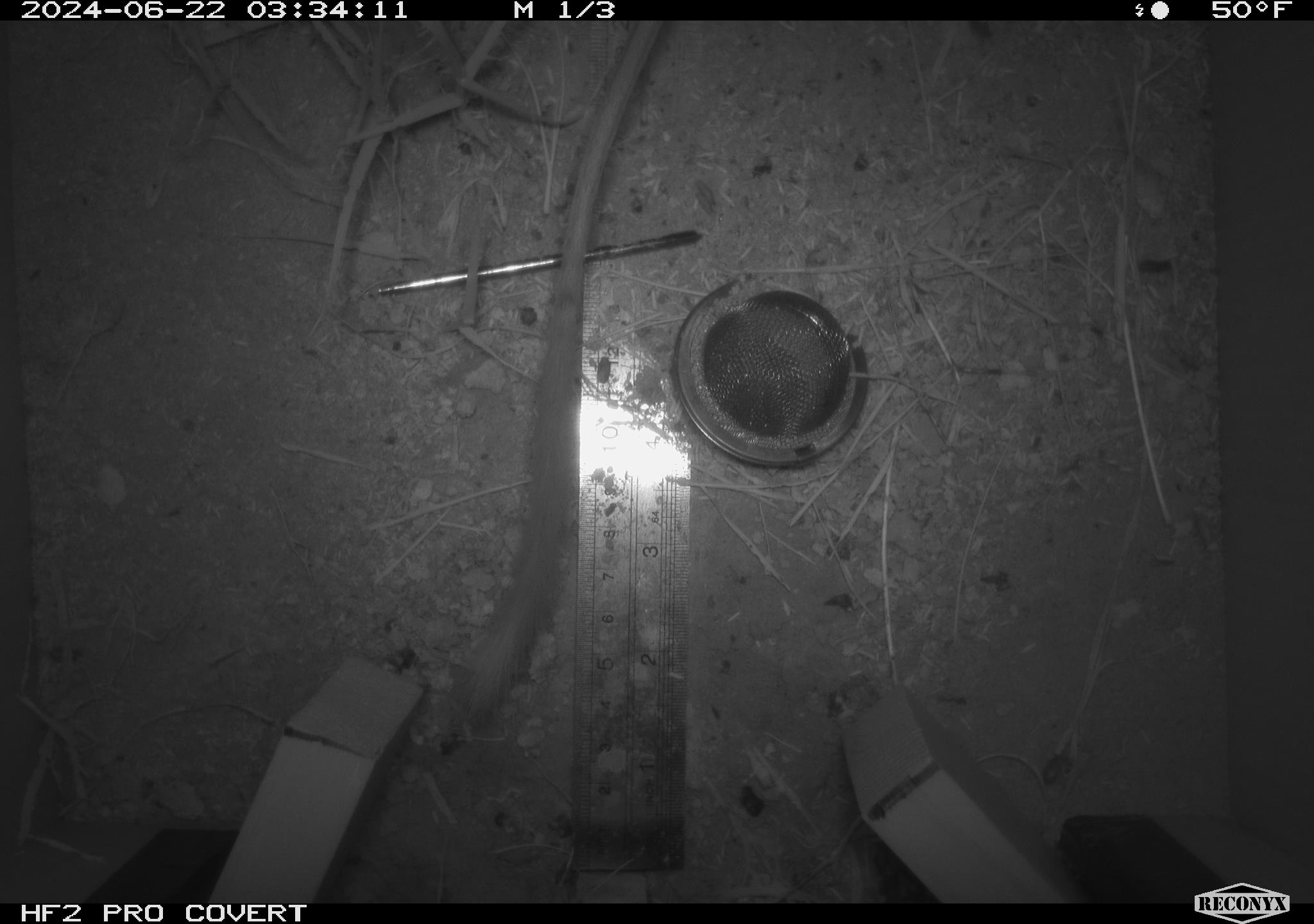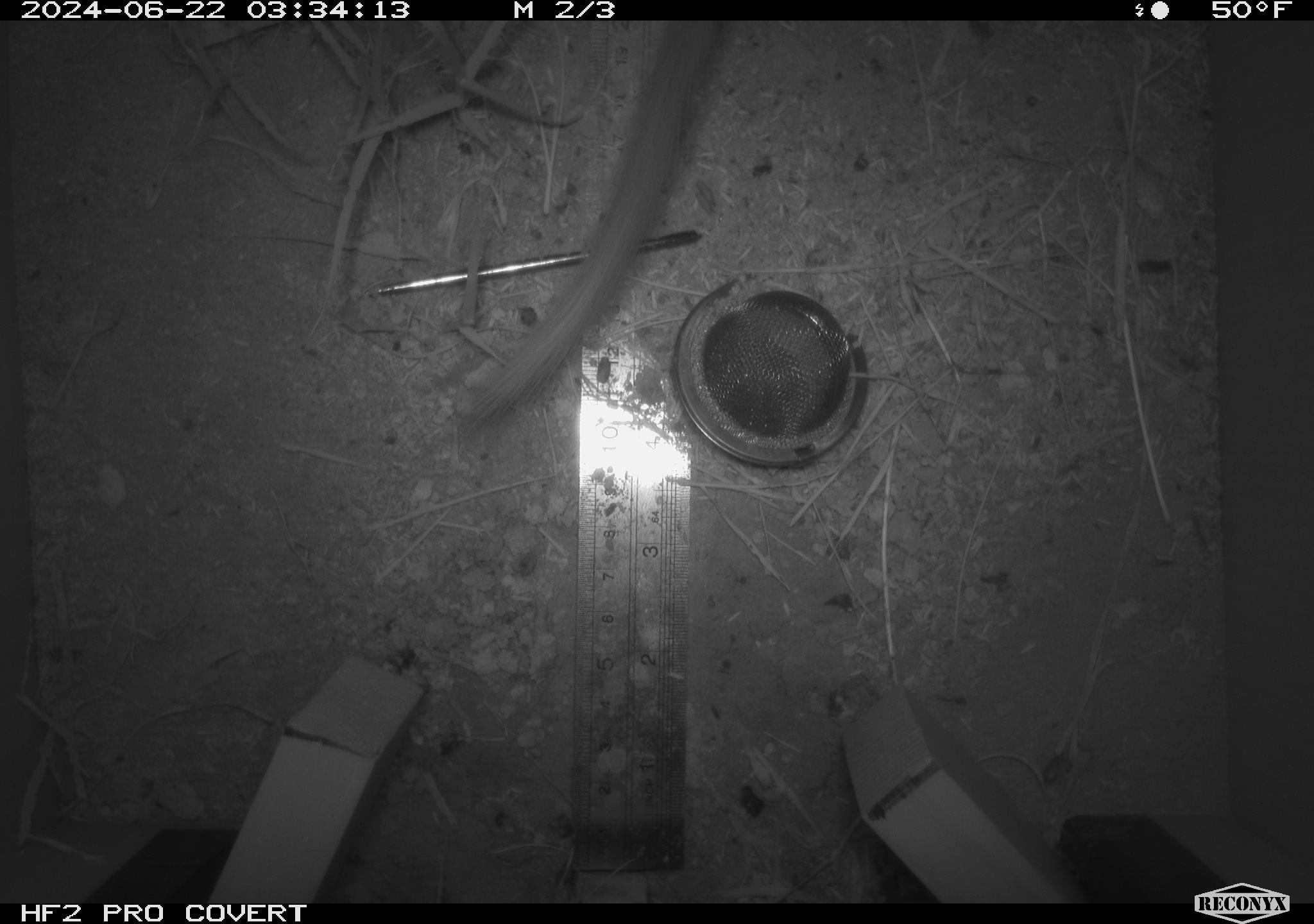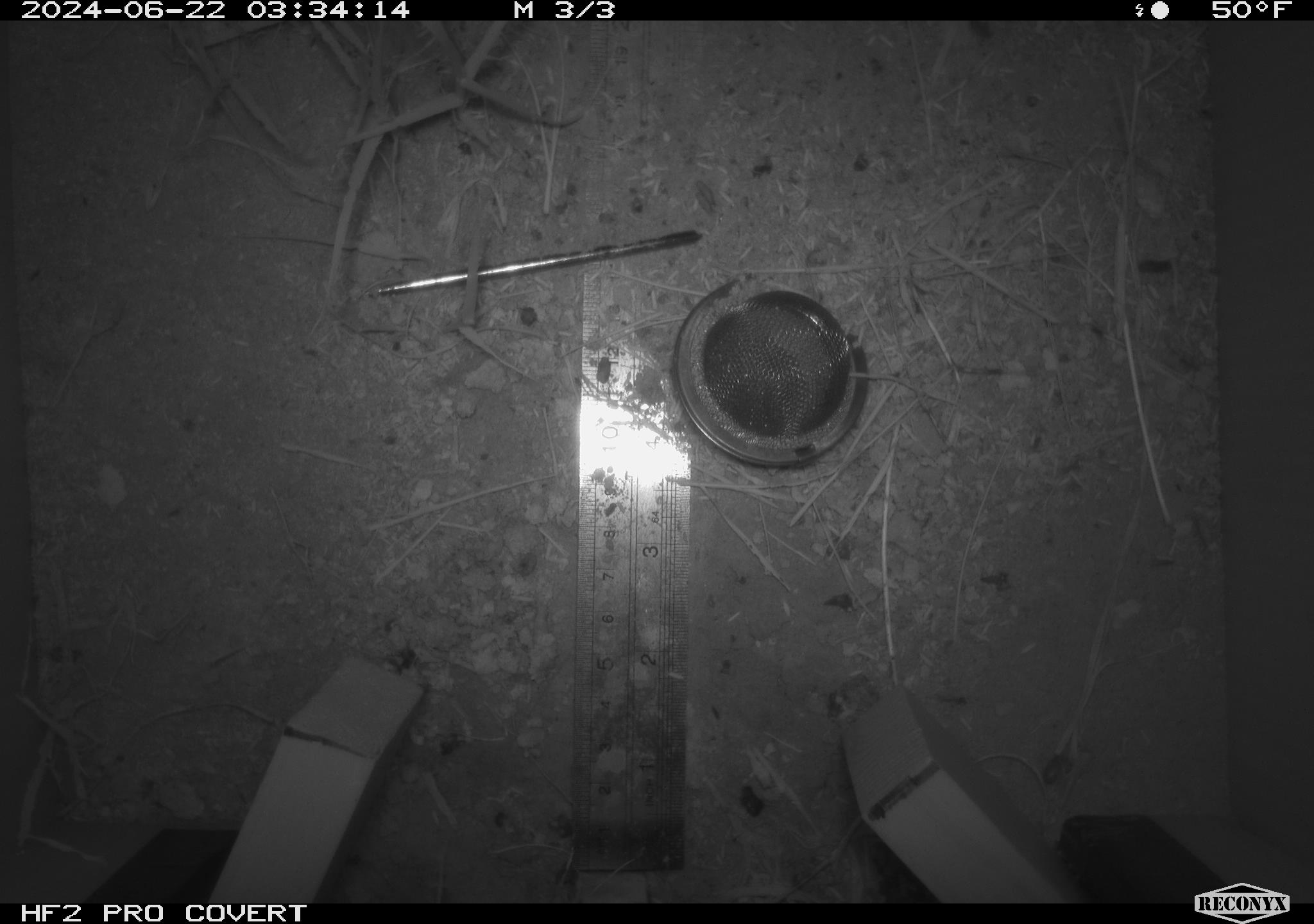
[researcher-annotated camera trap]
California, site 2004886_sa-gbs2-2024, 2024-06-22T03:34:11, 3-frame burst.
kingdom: Animalia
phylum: Chordata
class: Mammalia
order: Rodentia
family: Heteromyidae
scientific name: Heteromyidae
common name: kangaroo rats and pocket mice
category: heteromyidae family